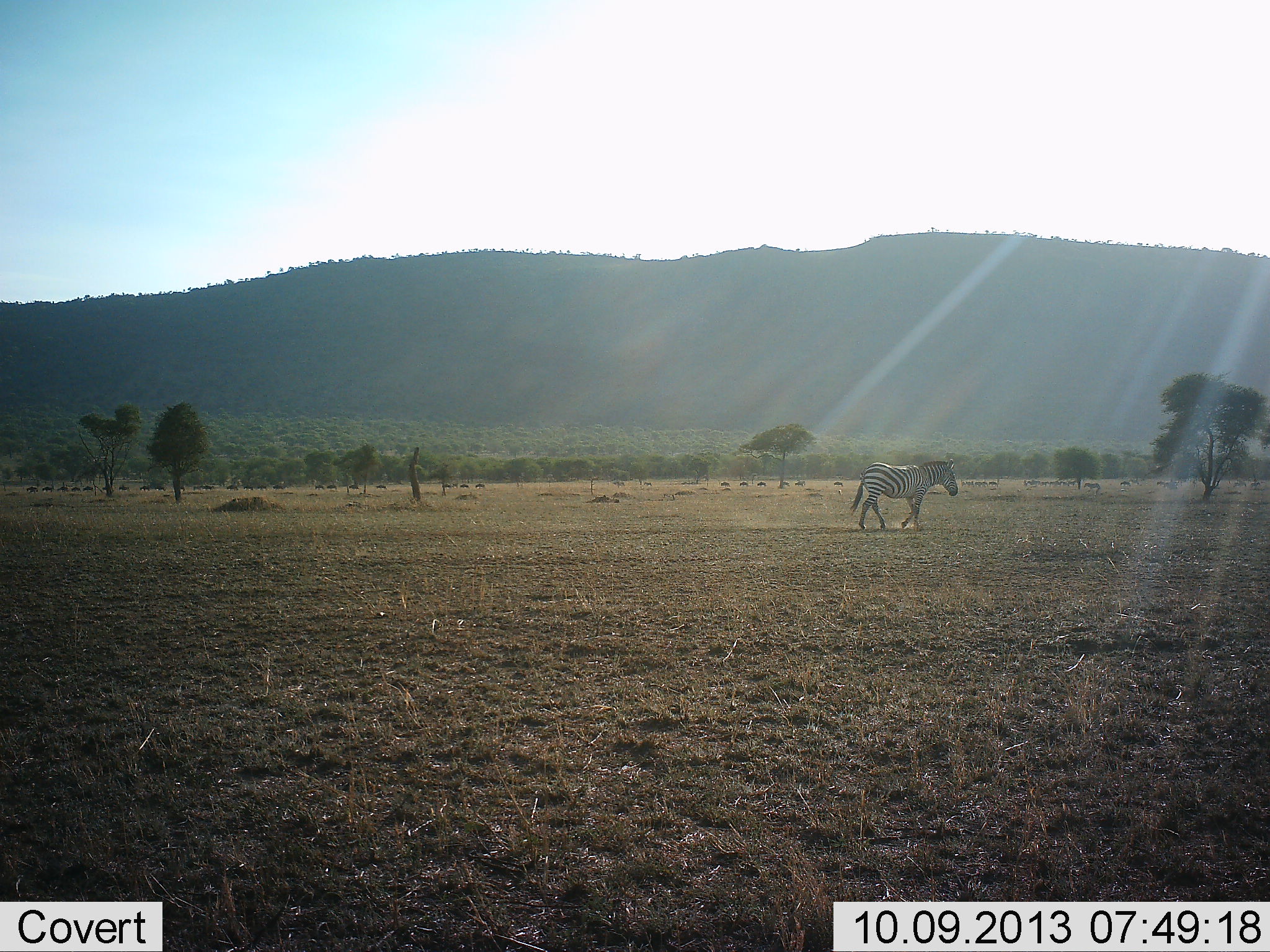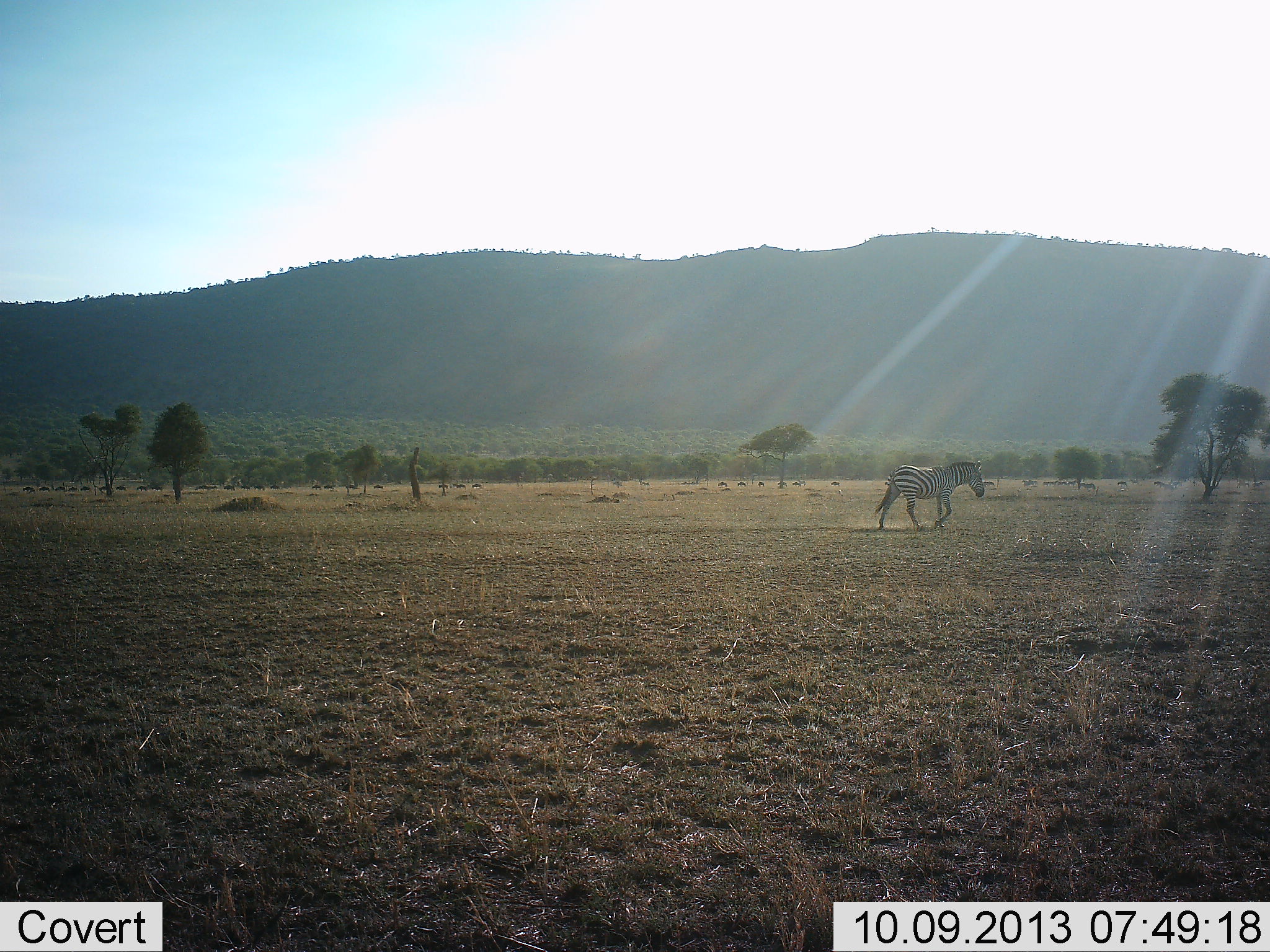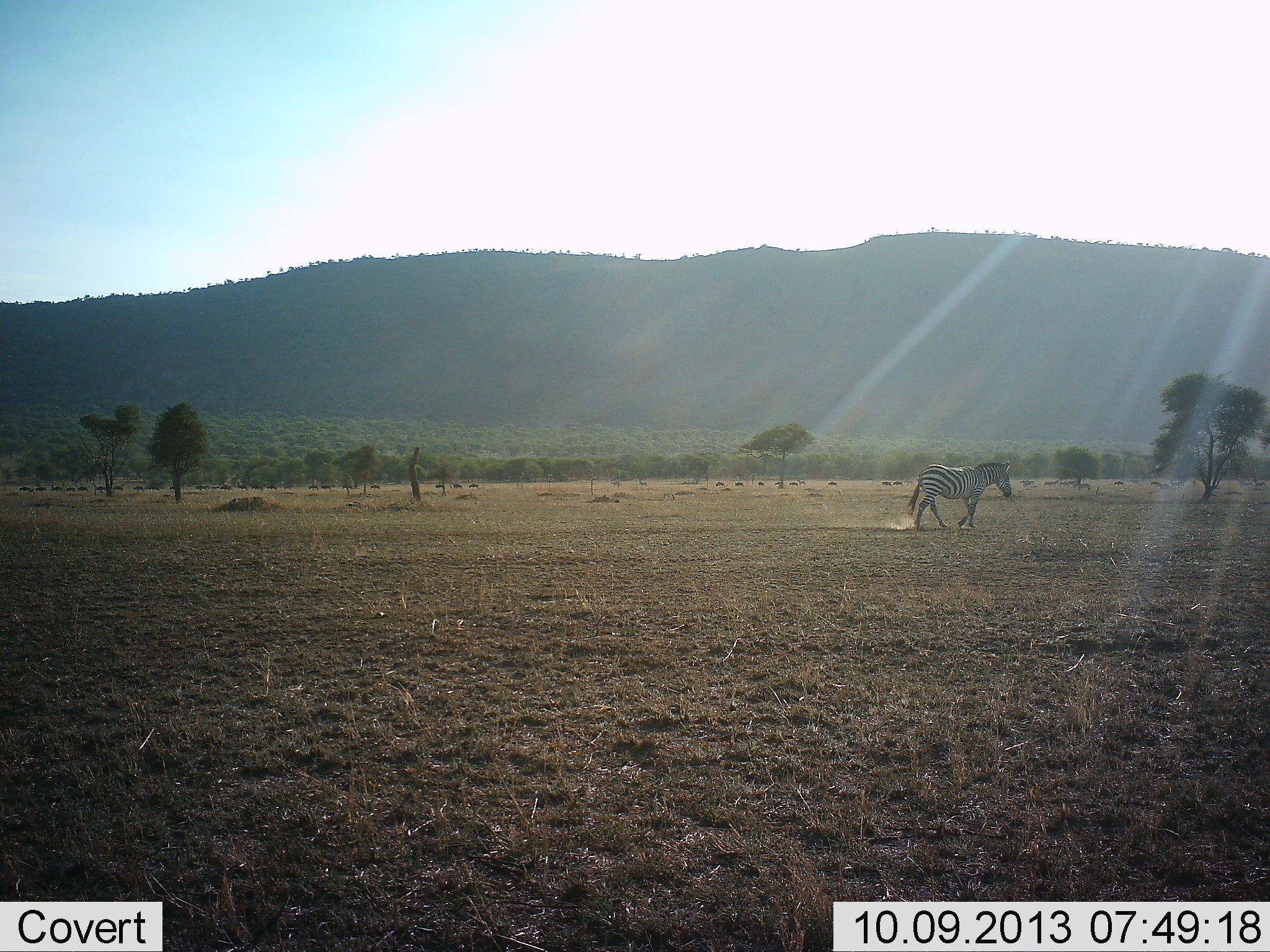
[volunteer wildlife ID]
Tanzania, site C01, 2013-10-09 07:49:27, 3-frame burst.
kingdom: Animalia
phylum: Chordata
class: Mammalia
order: Perissodactyla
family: Equidae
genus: Equus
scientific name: Equus quagga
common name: plains zebra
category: zebra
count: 1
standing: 7%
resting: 0%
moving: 93%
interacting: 4%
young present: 0%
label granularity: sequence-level